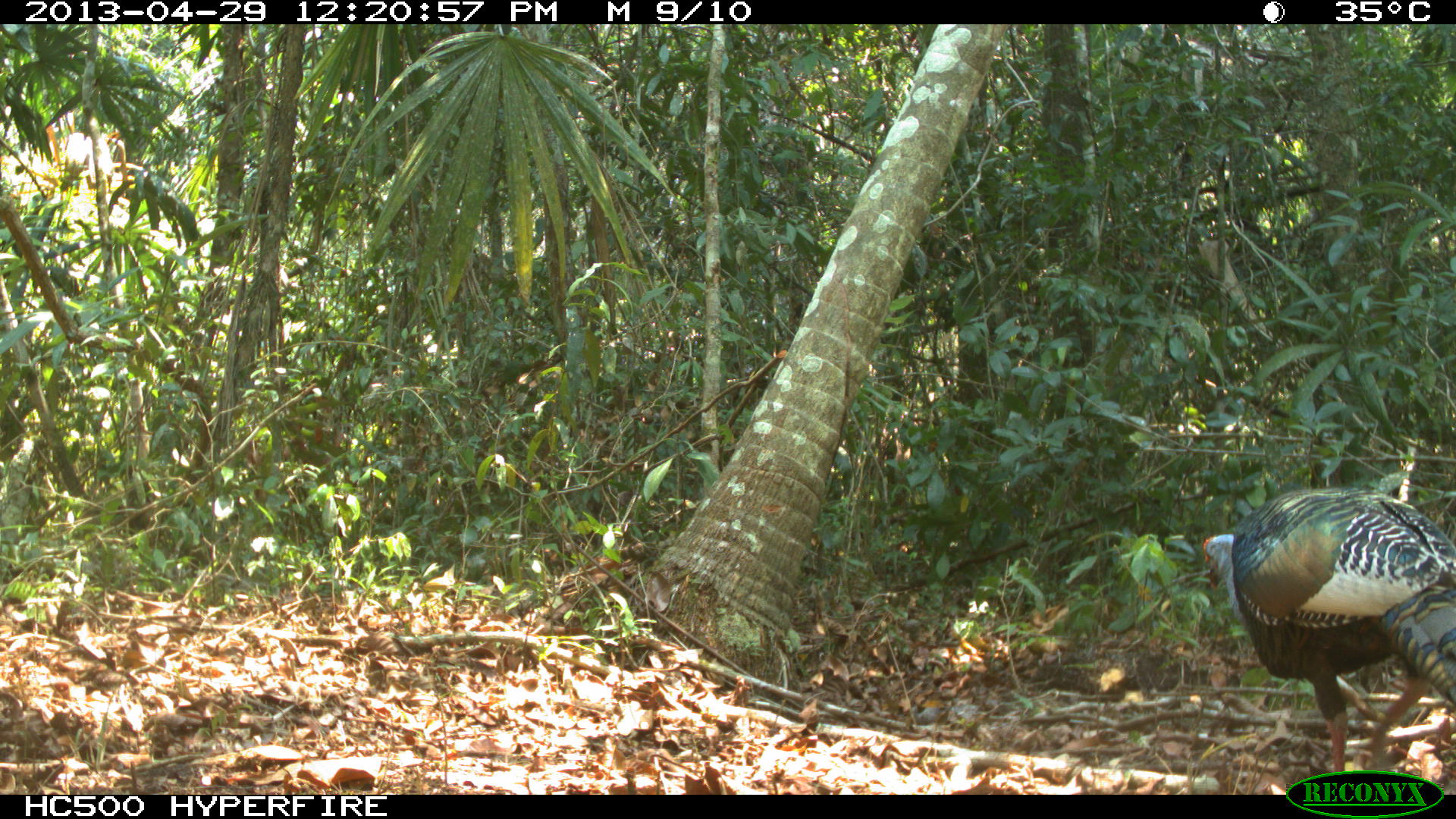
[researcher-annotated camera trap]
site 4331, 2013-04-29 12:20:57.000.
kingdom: Animalia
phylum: Chordata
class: Aves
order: Galliformes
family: Phasianidae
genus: Meleagris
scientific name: Meleagris ocellata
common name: ocellated turkey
Meleagris ocellata (ocellated turkey), count 1, sex male.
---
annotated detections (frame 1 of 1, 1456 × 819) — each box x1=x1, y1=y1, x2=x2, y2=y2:
meleagris ocellata: x1=1201, y1=485, x2=1455, y2=794